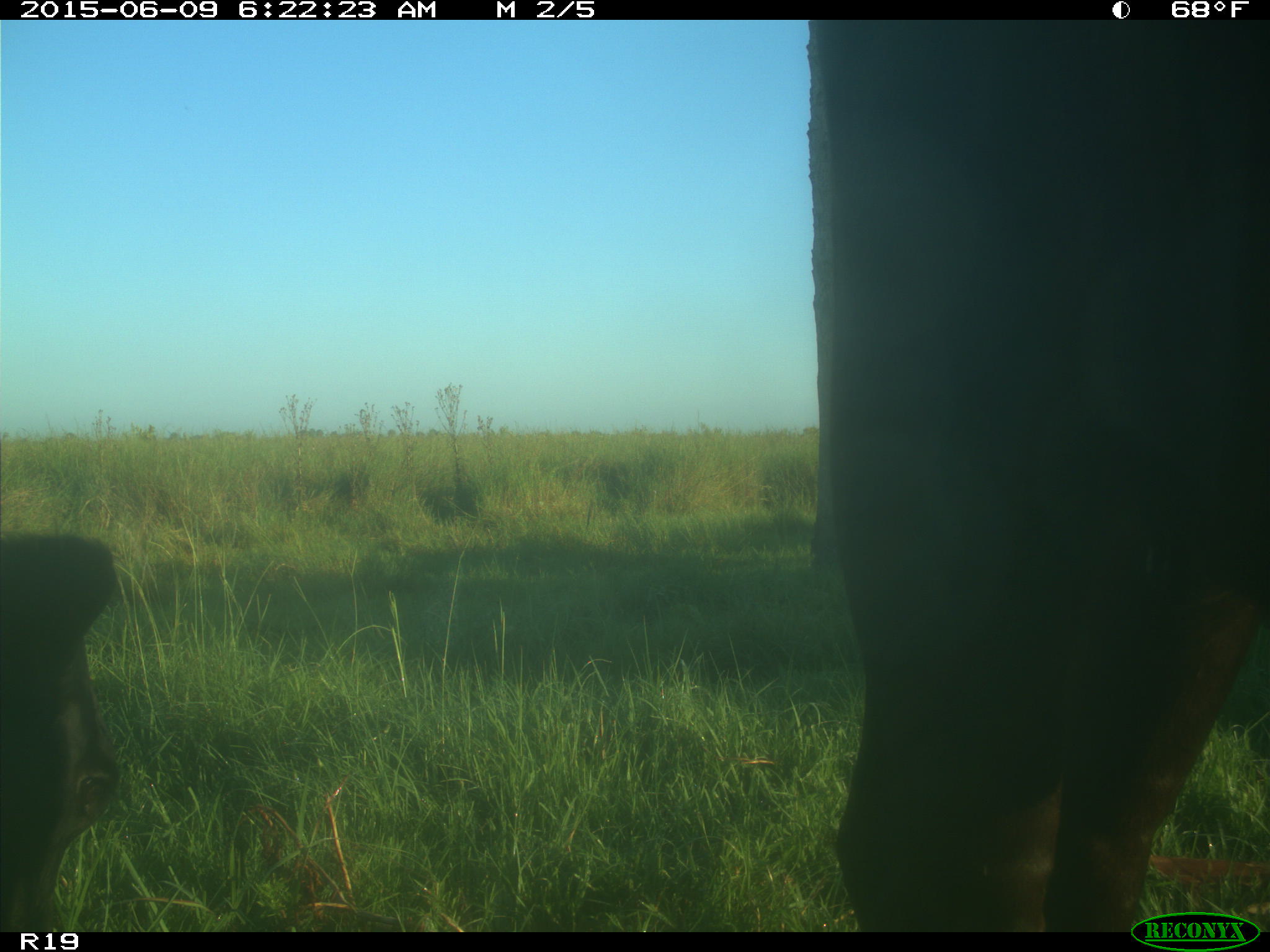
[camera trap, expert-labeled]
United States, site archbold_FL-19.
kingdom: Animalia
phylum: Chordata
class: Mammalia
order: Artiodactyla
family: Bovidae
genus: Bos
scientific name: Bos taurus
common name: domestic cow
Bos taurus (domestic cow).